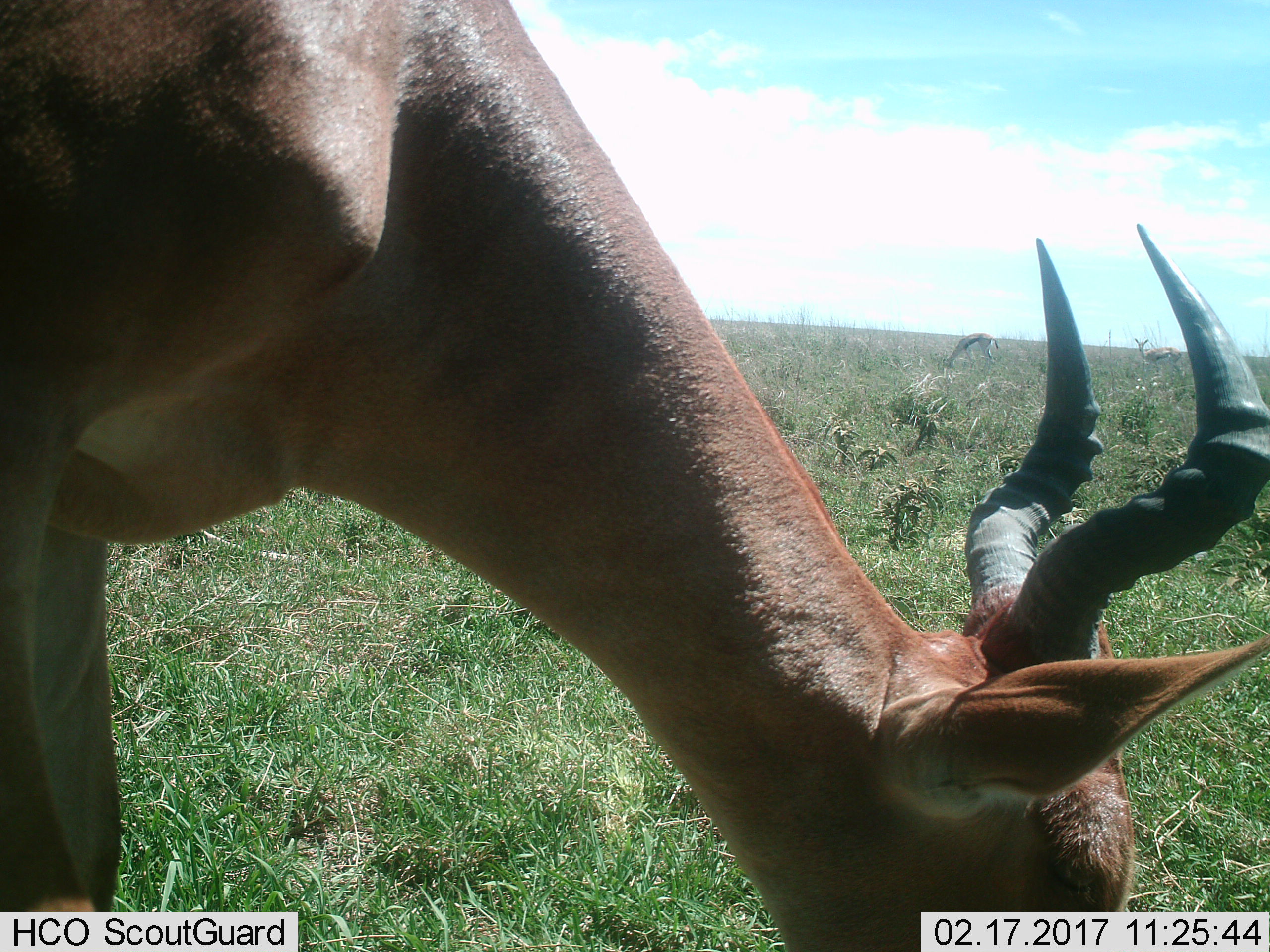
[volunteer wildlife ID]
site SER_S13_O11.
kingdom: Animalia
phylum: Chordata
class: Mammalia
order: Artiodactyla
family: Bovidae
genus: Aepyceros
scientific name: Aepyceros melampus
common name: impala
Impala (Aepyceros melampus), count 1. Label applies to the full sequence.